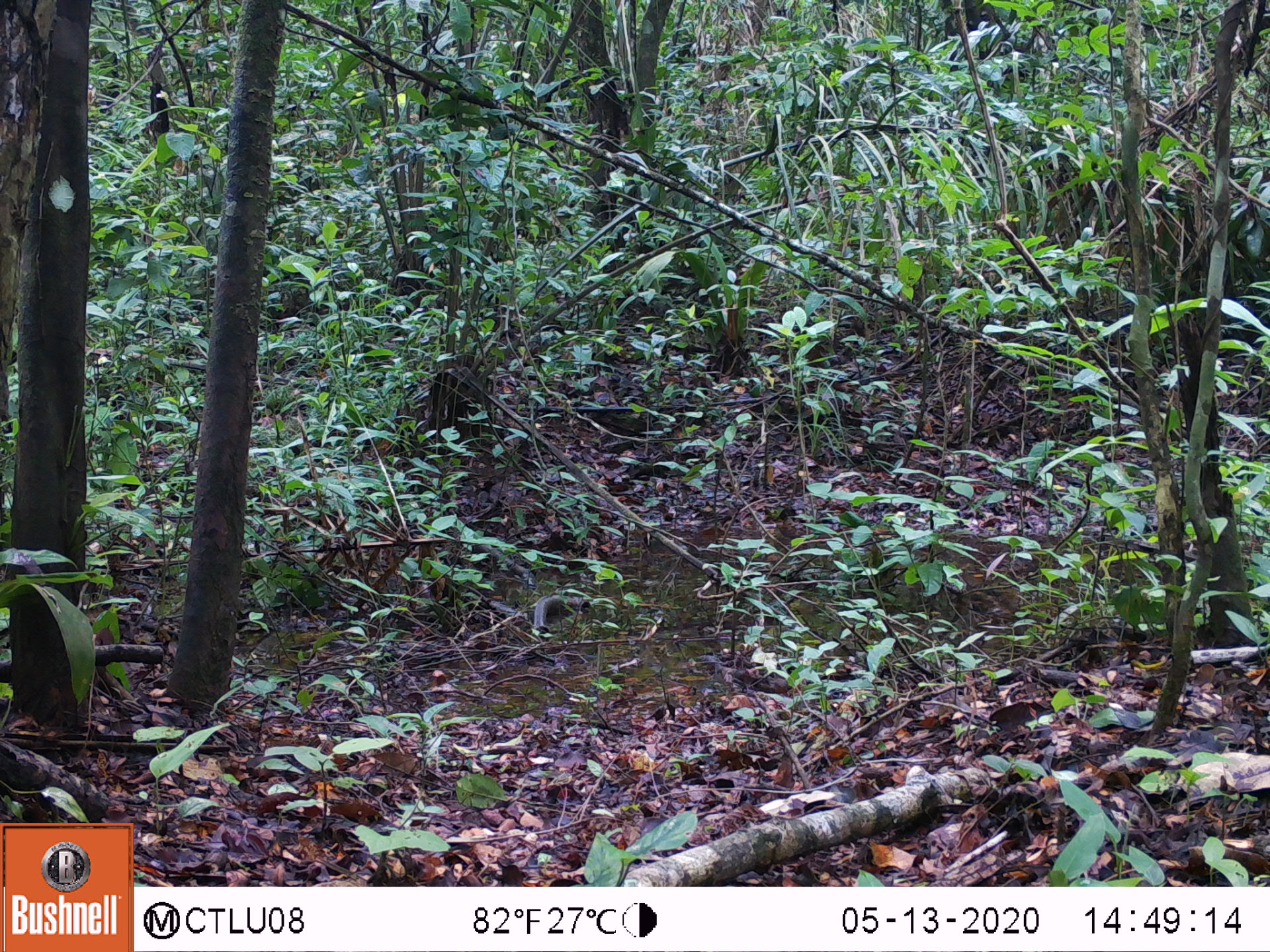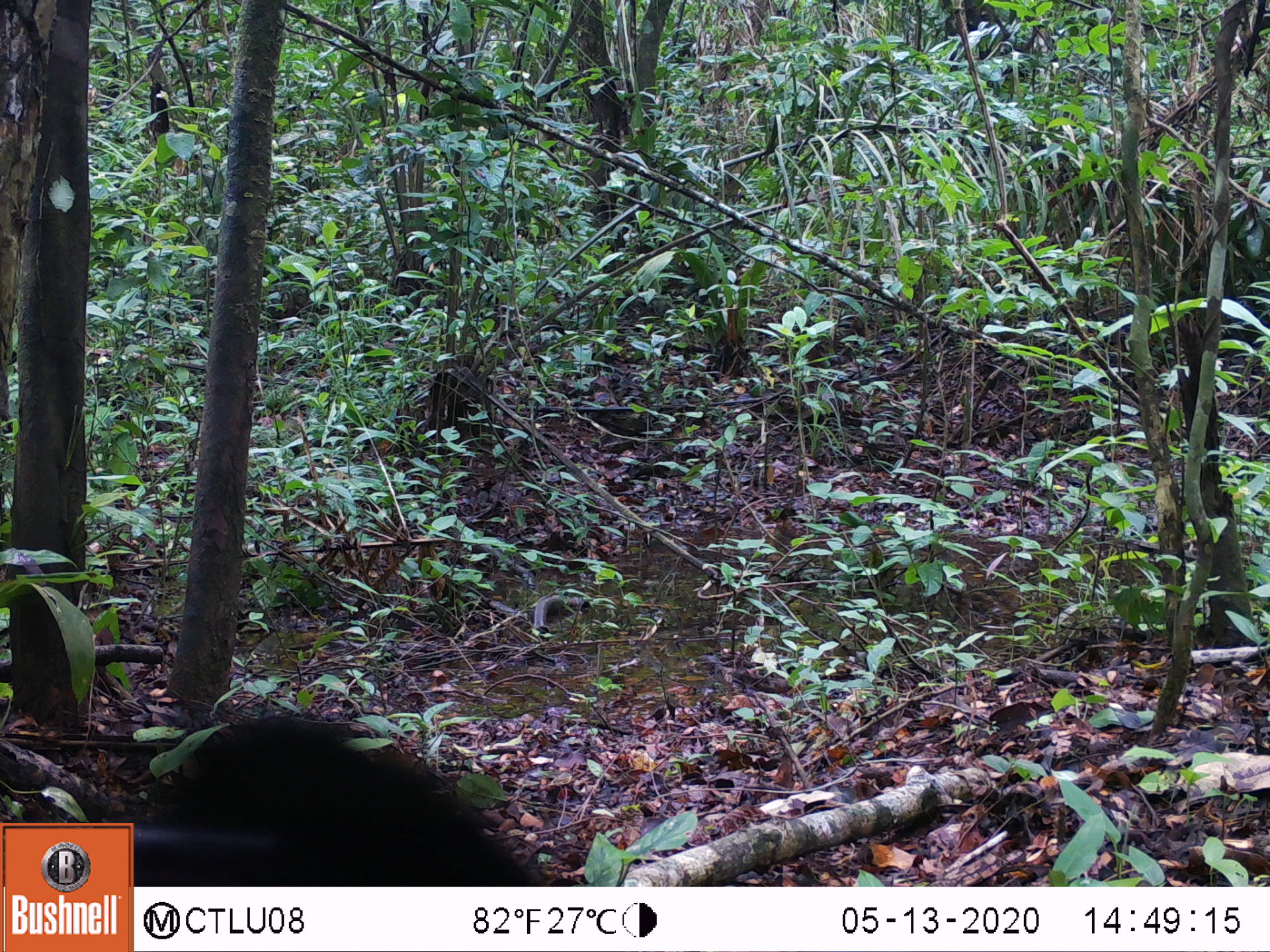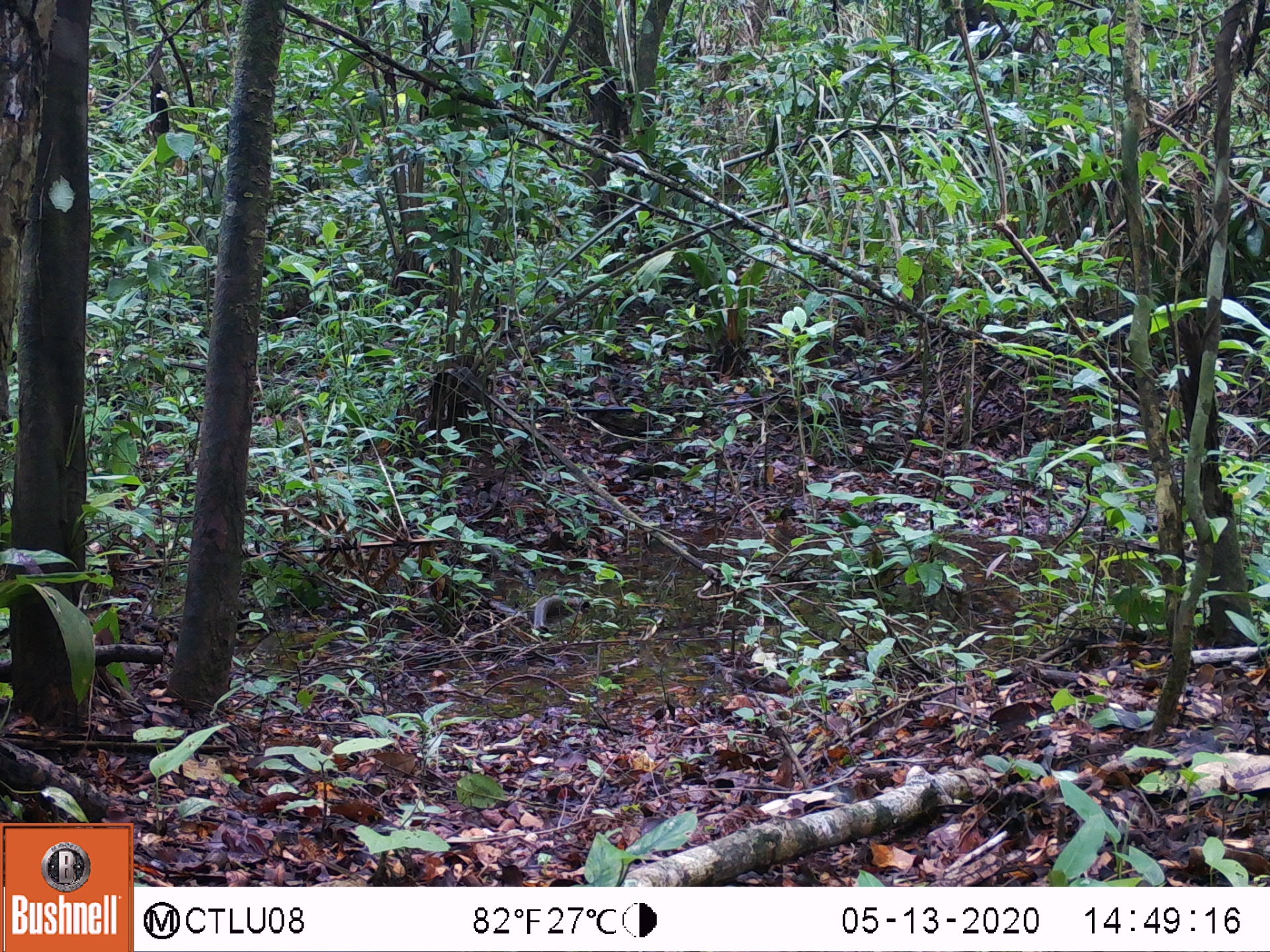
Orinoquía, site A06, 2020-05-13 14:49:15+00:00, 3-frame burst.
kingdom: Animalia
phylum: Chordata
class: Aves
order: Galliformes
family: Cracidae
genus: Mitu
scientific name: Mitu salvini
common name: salvin's currasow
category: salvins curassow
Salvins curassow (salvin's currasow) (Mitu salvini).